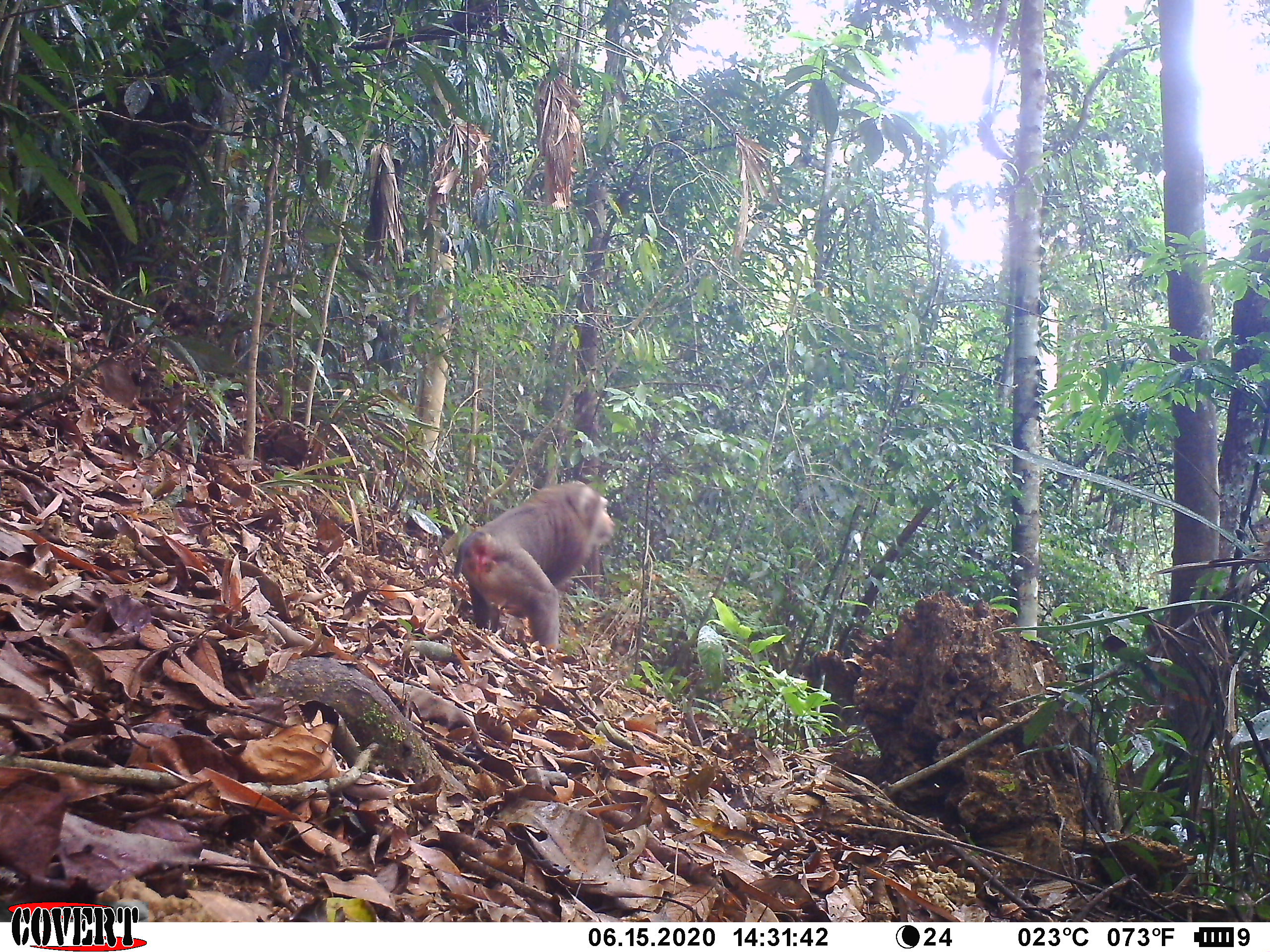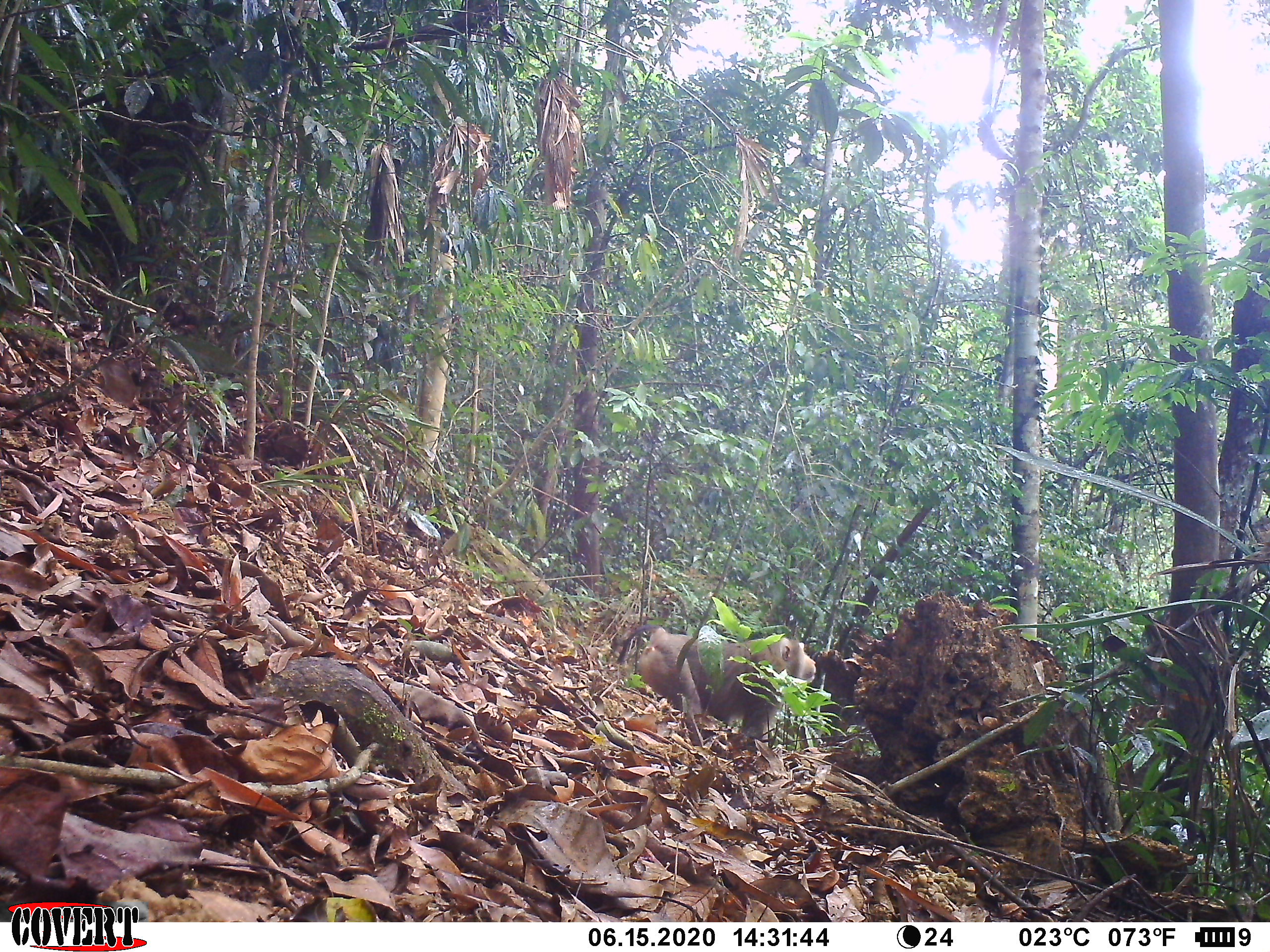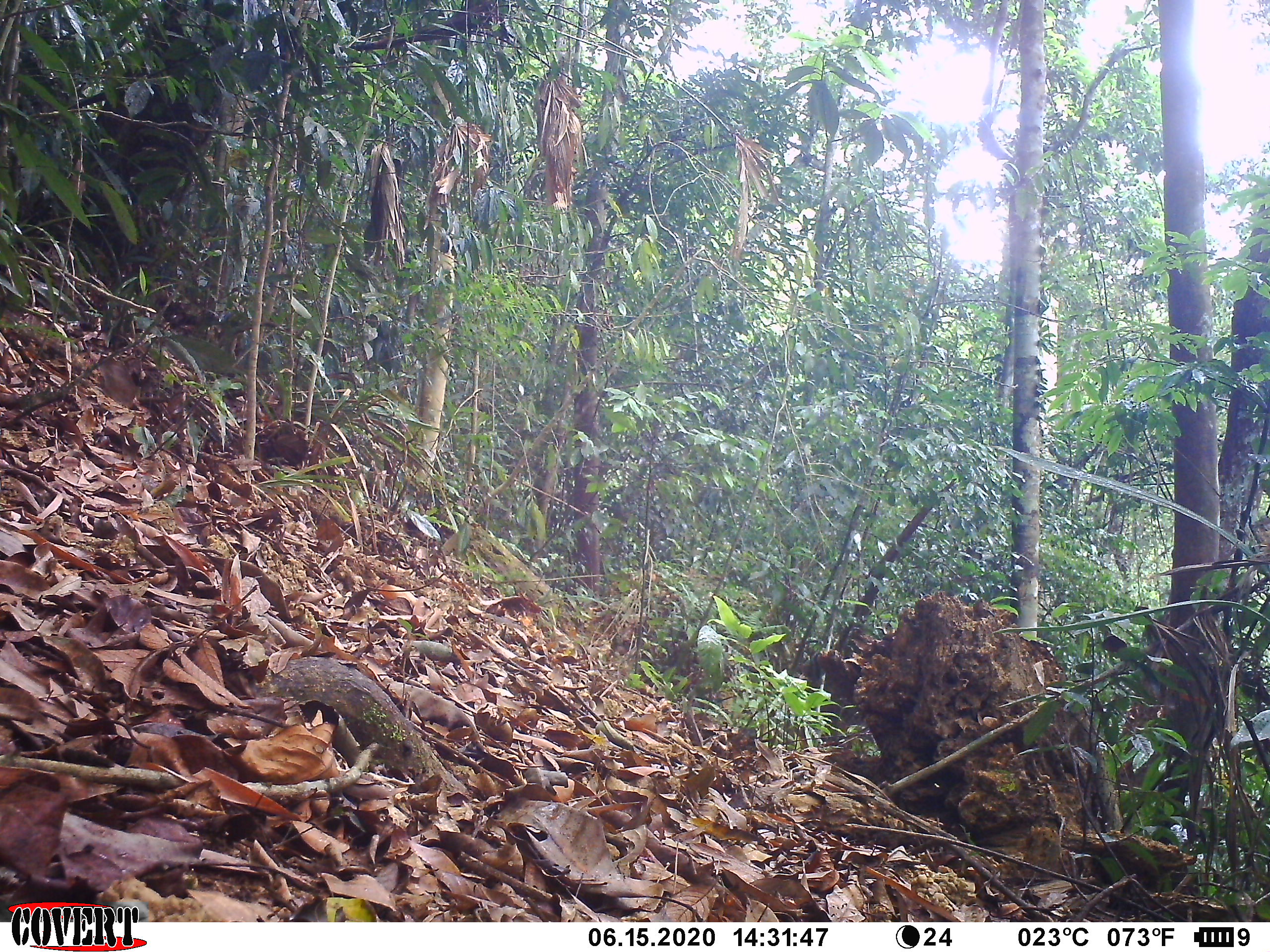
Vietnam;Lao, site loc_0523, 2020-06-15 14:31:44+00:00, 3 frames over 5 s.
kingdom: Animalia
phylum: Chordata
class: Mammalia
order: Primates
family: Cercopithecidae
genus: Macaca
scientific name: Macaca nemestrina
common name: pig-tailed macaque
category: pig tailed macaque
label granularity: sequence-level